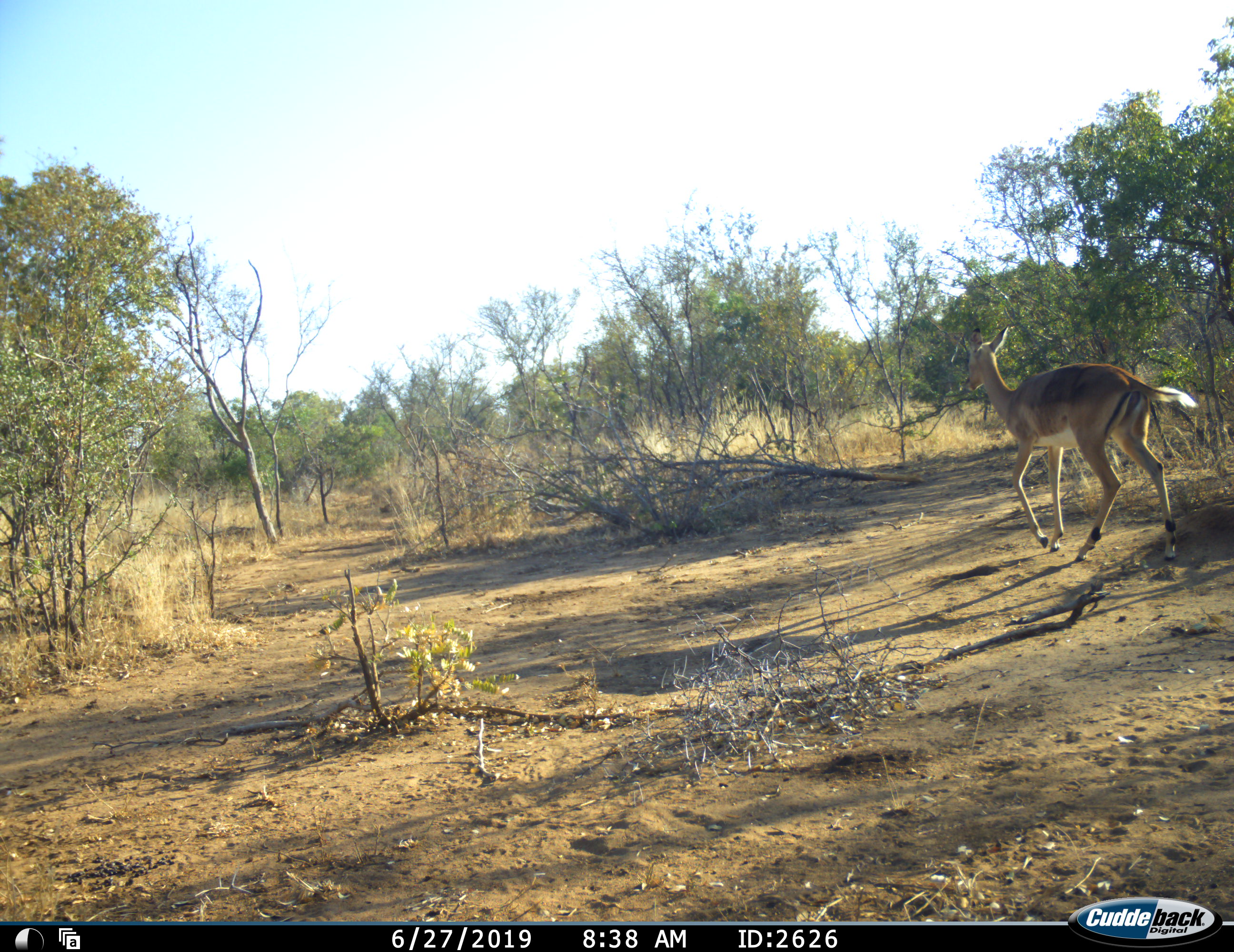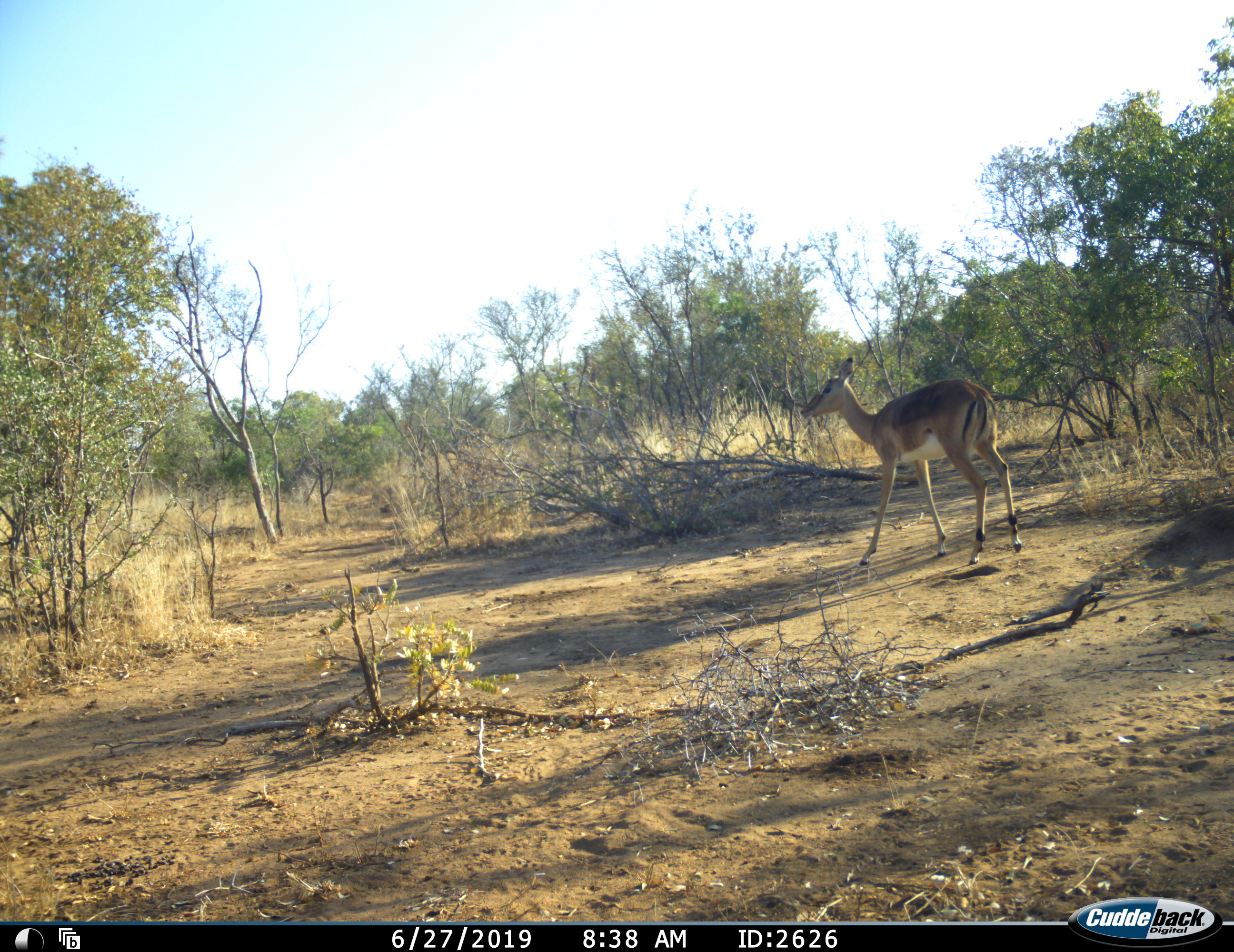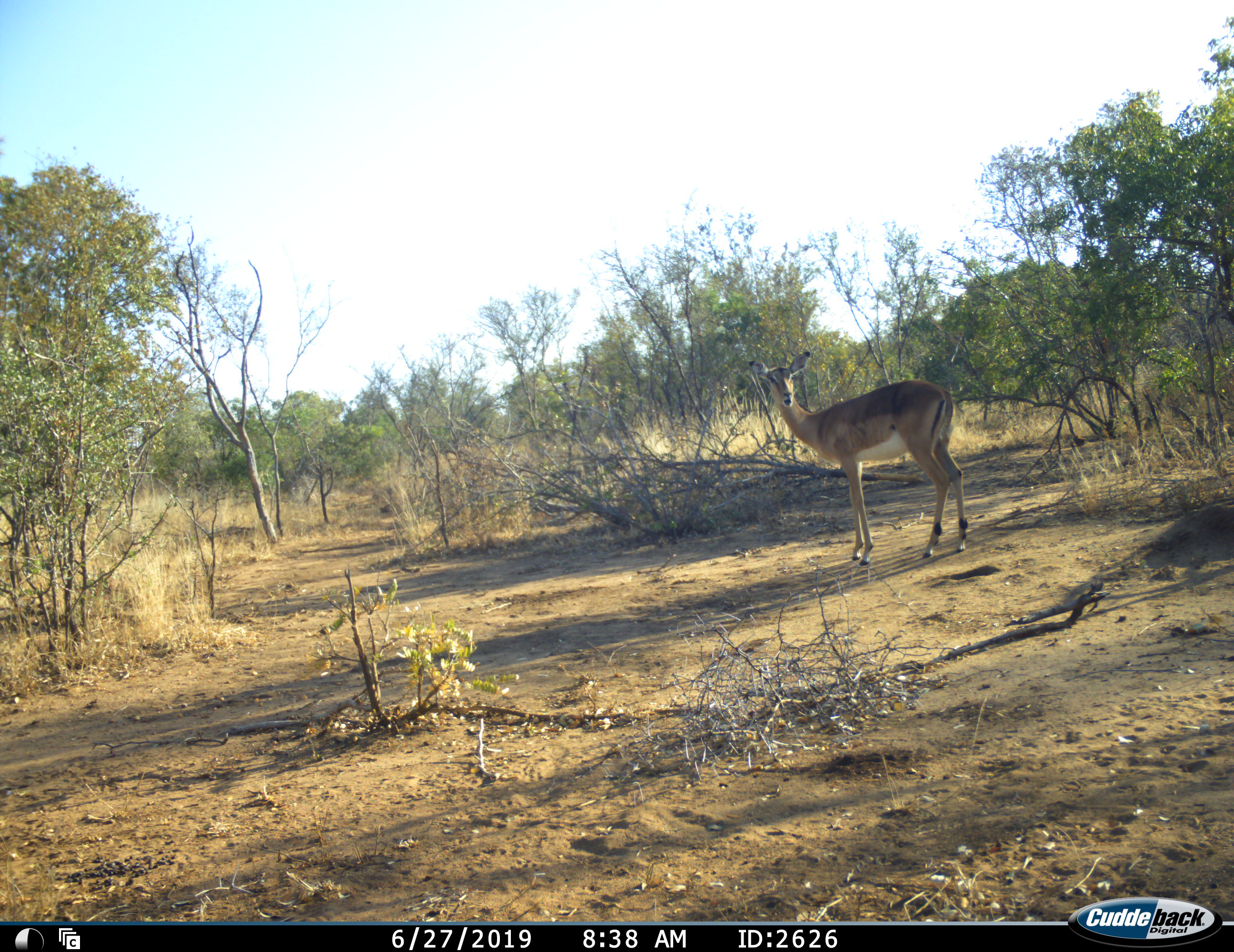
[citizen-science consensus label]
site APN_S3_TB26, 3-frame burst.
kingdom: Animalia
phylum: Chordata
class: Mammalia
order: Artiodactyla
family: Bovidae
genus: Aepyceros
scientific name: Aepyceros melampus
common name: impala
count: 1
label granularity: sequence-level